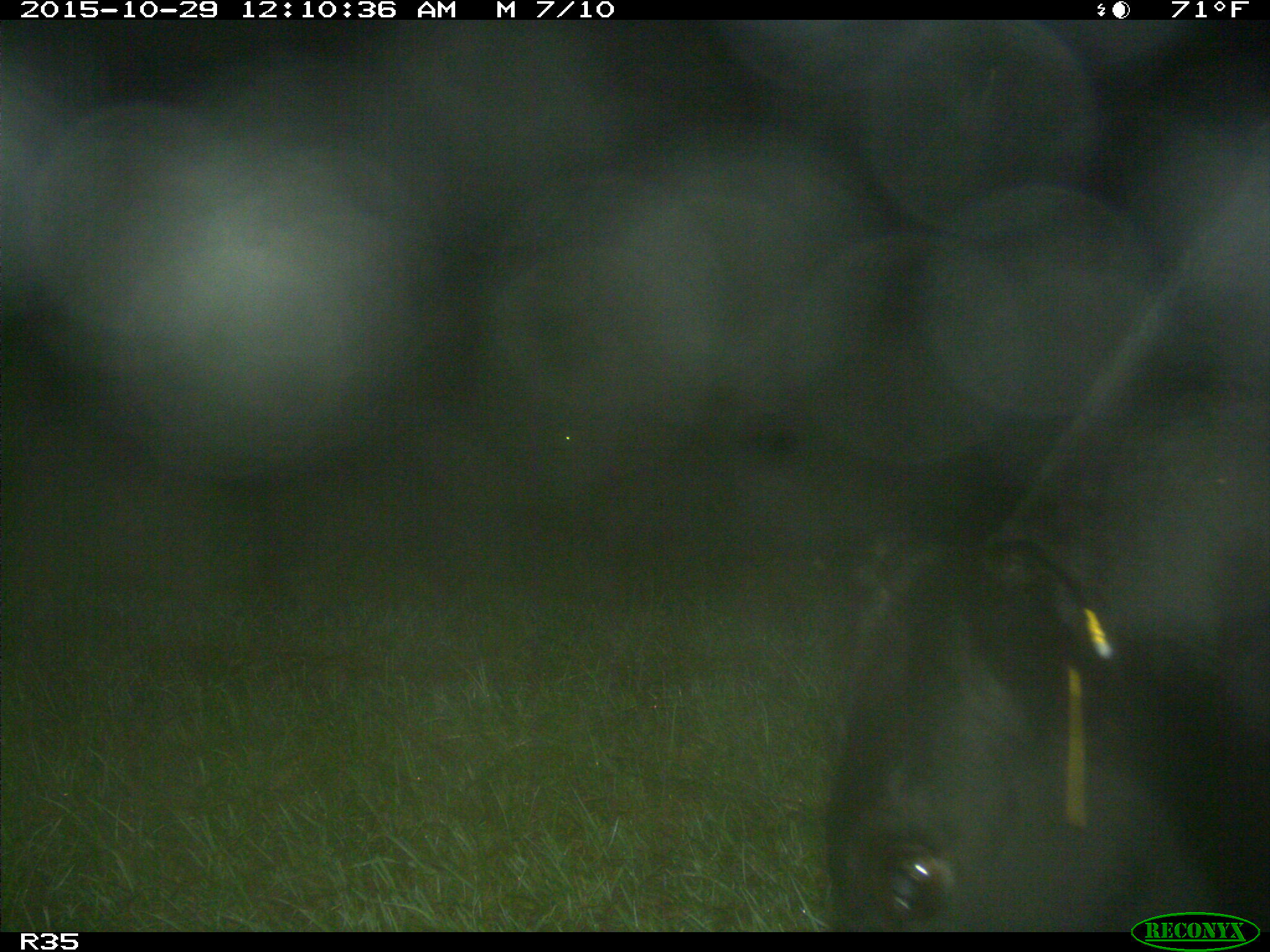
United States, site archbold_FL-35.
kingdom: Animalia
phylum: Chordata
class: Mammalia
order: Artiodactyla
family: Bovidae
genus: Bos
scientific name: Bos taurus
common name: domestic cow